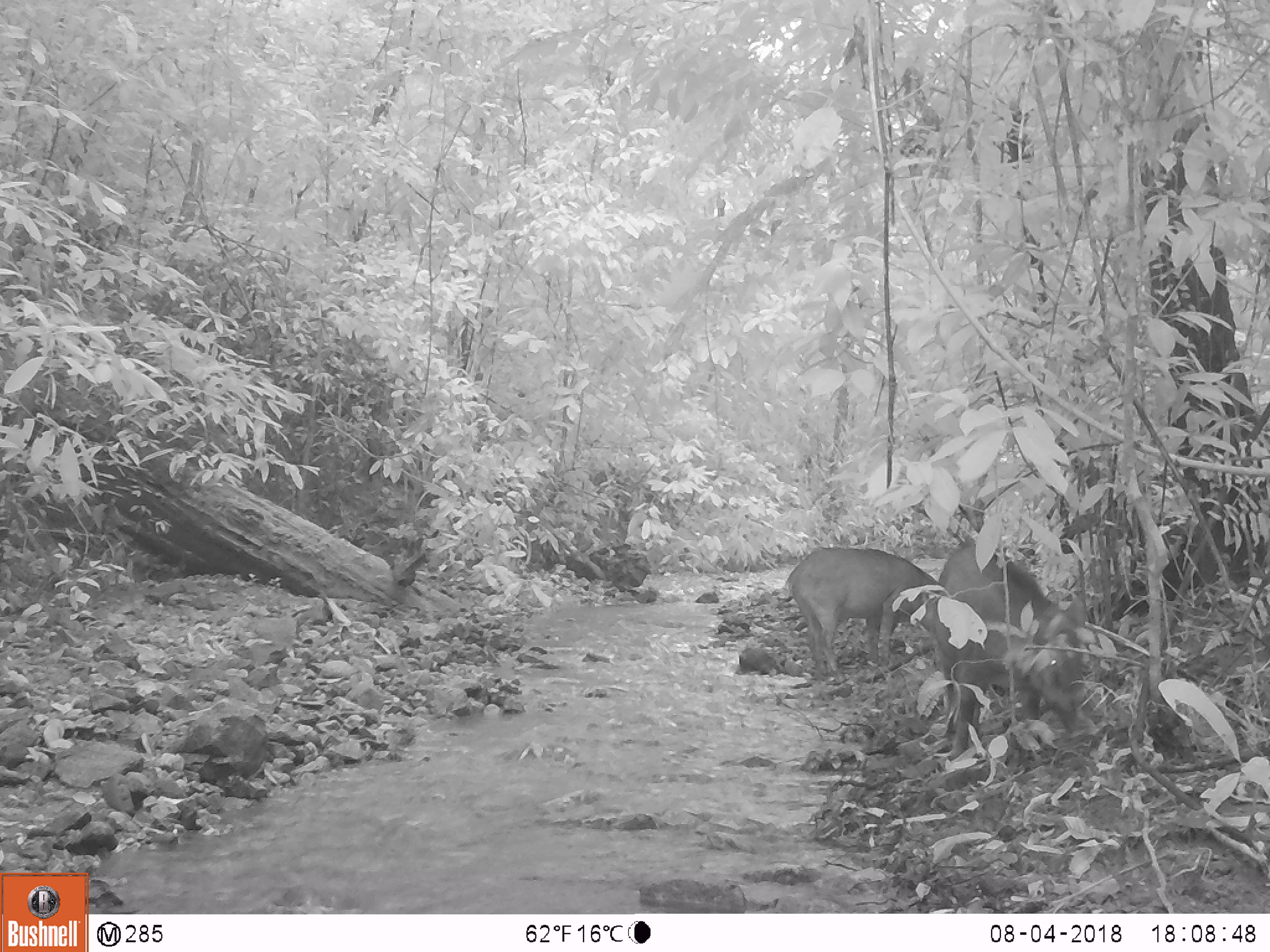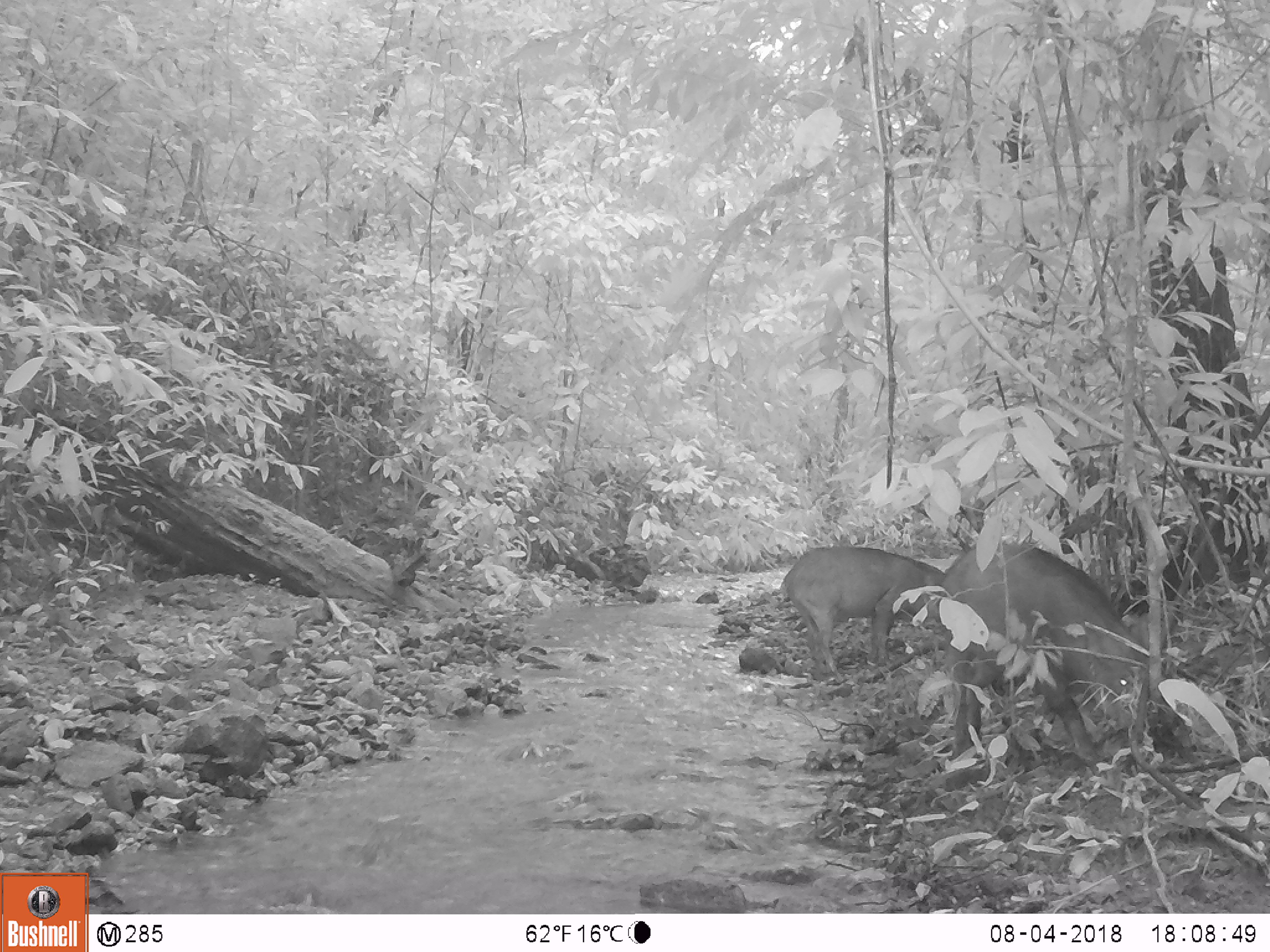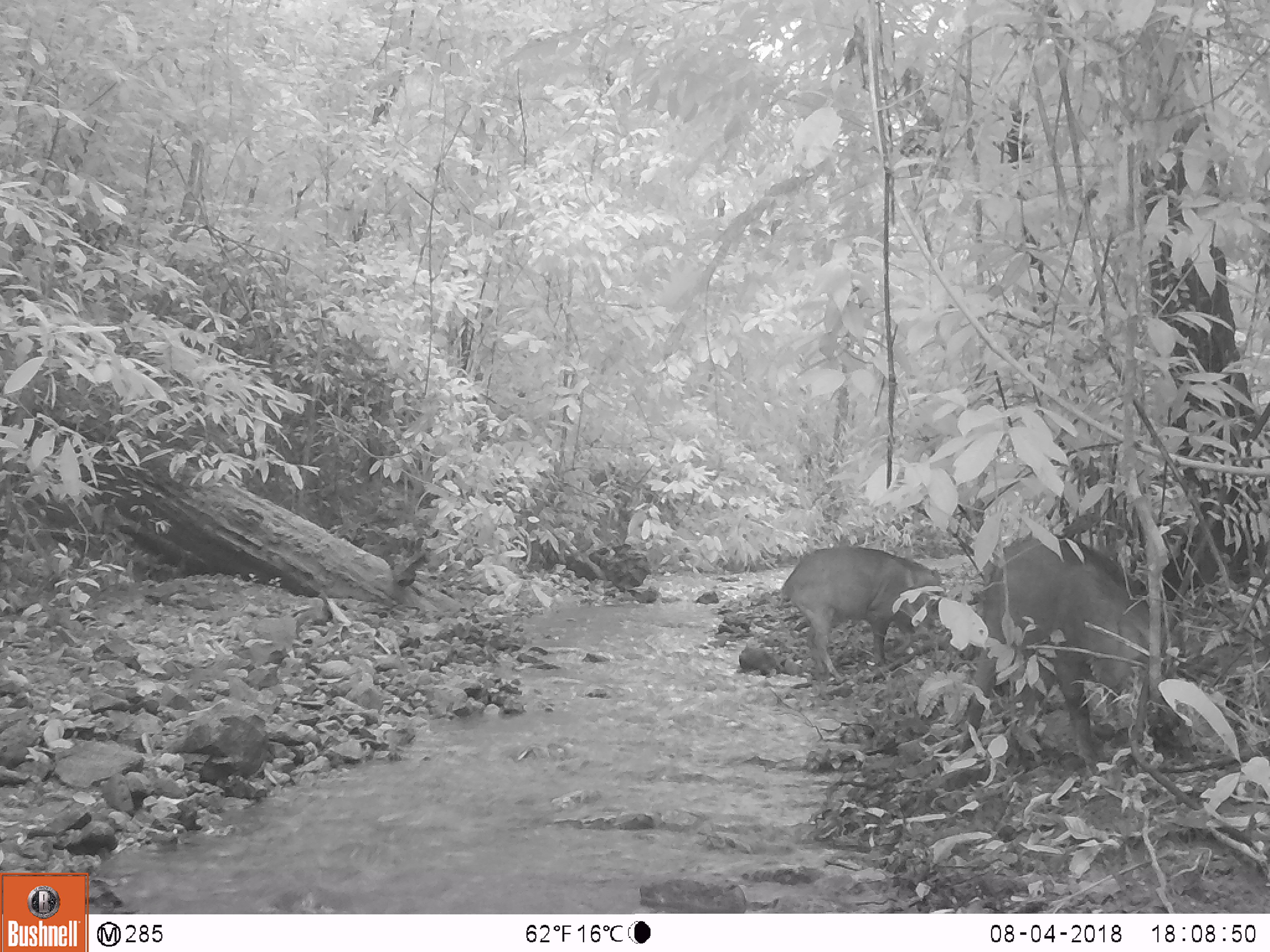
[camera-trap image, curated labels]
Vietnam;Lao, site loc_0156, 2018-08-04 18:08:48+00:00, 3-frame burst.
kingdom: Animalia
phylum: Chordata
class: Mammalia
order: Artiodactyla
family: Suidae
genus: Sus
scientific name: Sus scrofa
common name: eurasian wild pig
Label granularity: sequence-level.